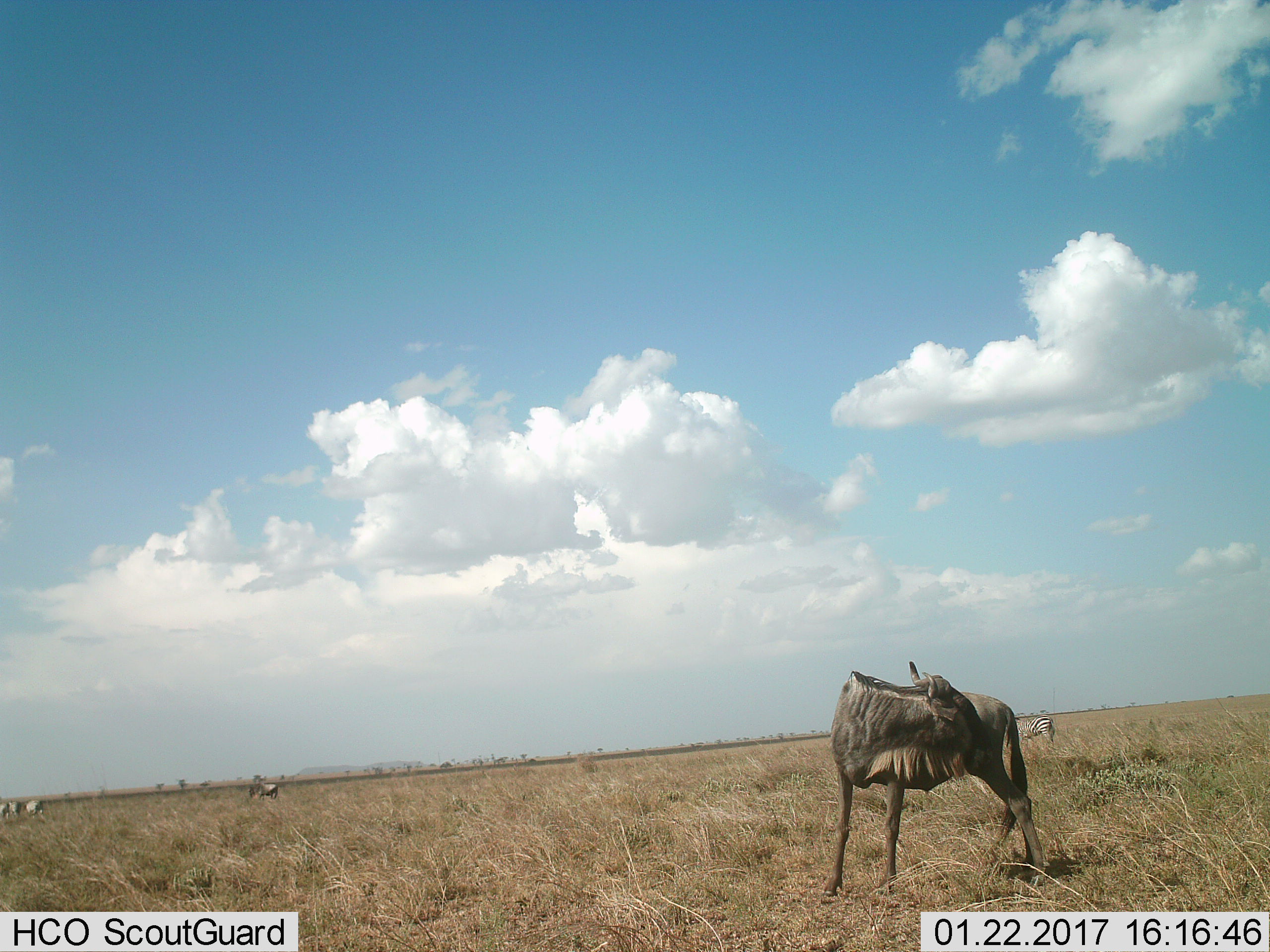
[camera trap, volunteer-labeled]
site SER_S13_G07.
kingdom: Animalia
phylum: Chordata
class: Mammalia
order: Artiodactyla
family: Bovidae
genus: Connochaetes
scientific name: Connochaetes taurinus taurinus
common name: blue wildebeest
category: wildebeestblue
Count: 2.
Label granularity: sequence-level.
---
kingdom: Animalia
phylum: Chordata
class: Mammalia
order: Perissodactyla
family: Equidae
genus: Equus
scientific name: Equus quagga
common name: plains zebra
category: zebraplains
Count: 4.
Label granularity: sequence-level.